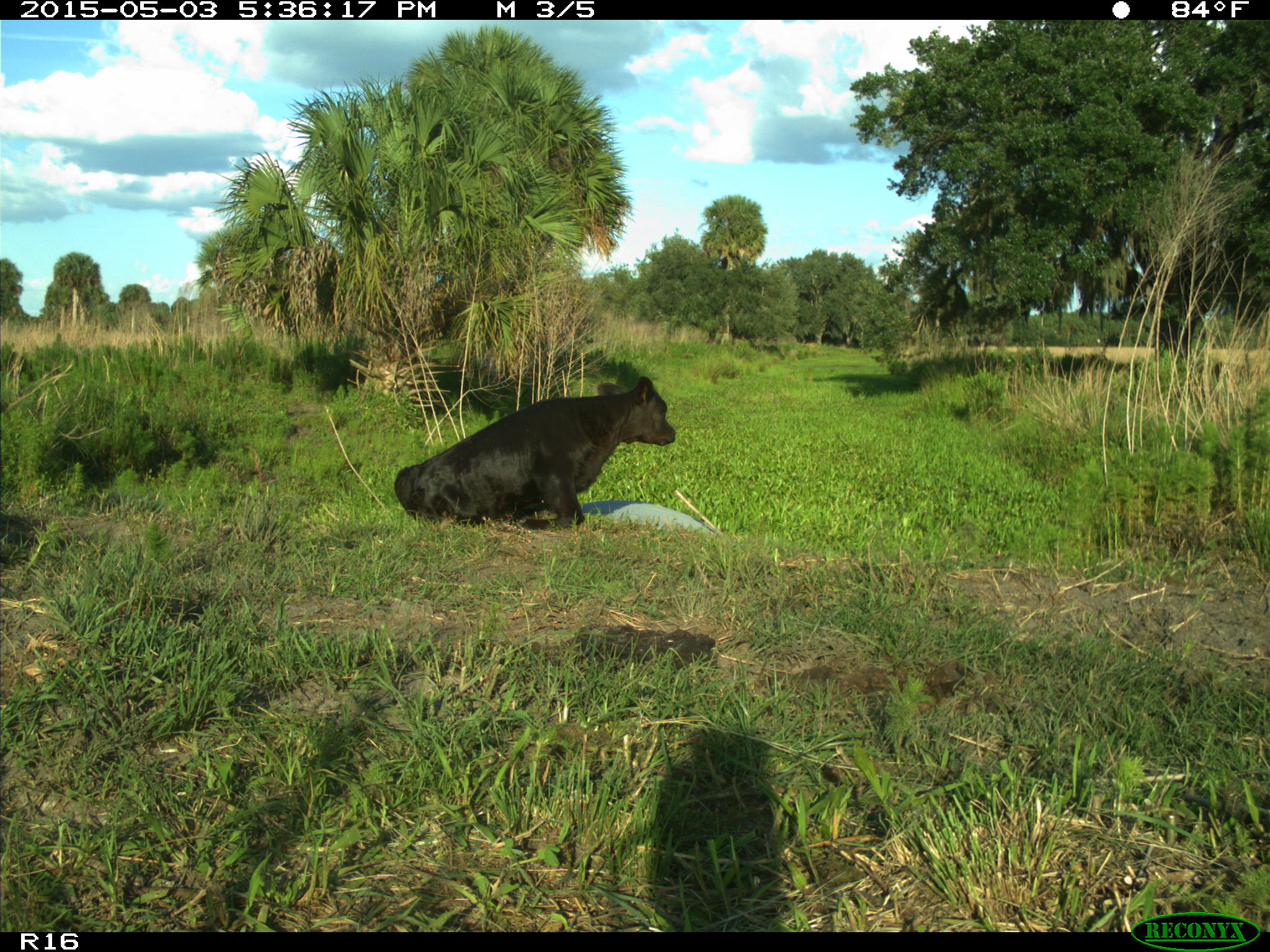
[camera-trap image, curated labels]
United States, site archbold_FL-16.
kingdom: Animalia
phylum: Chordata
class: Mammalia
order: Artiodactyla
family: Bovidae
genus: Bos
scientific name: Bos taurus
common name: domestic cow